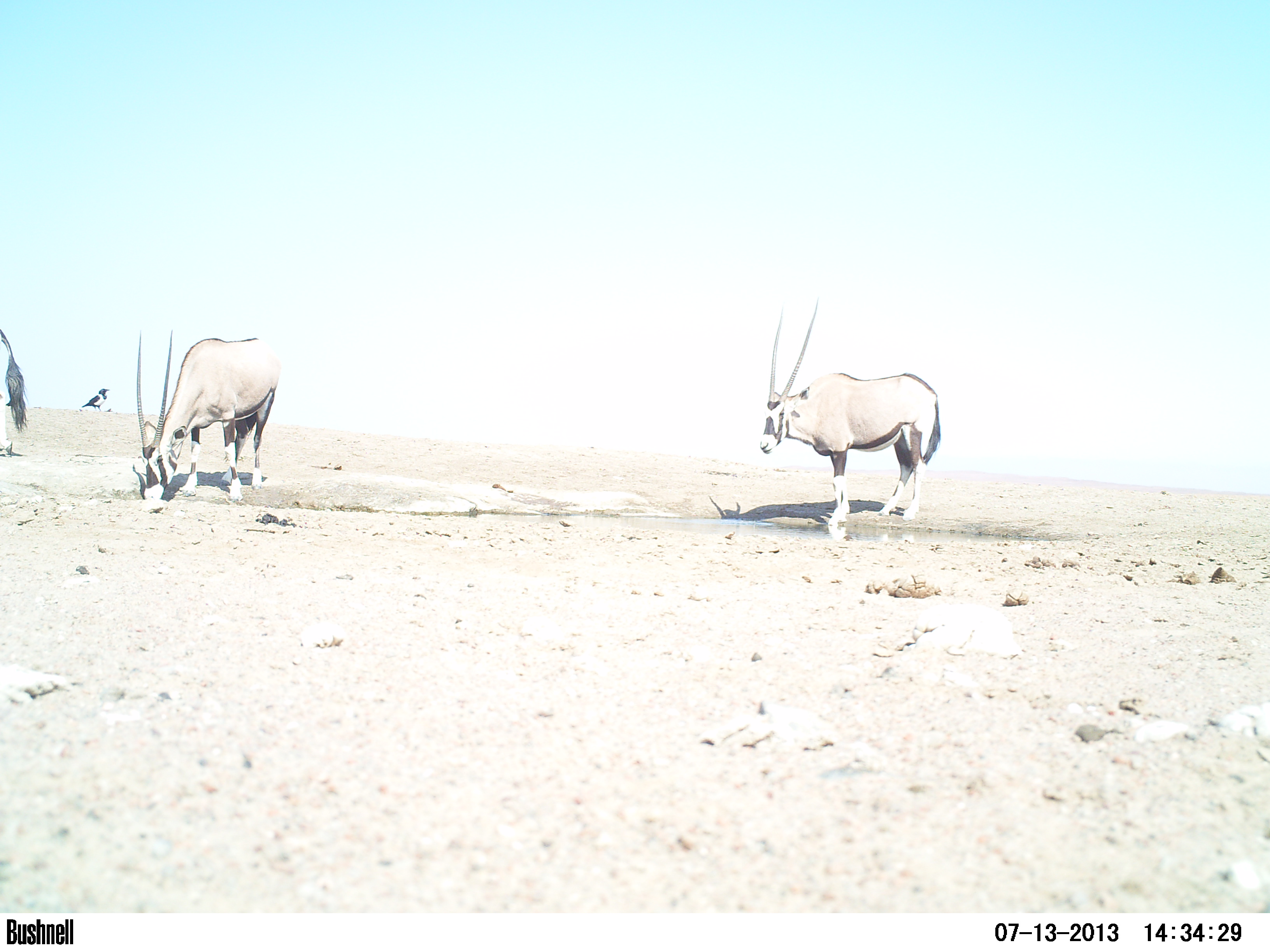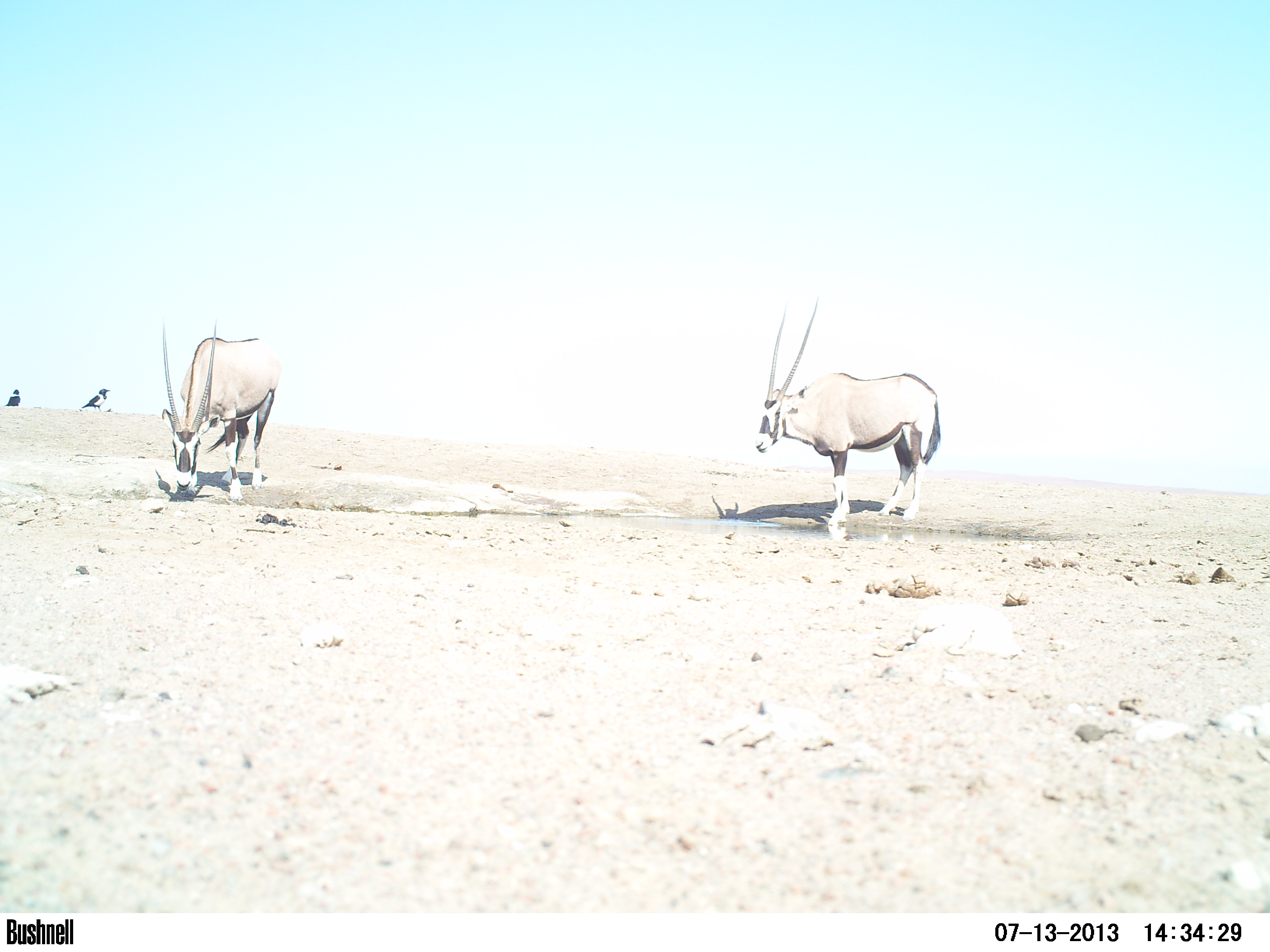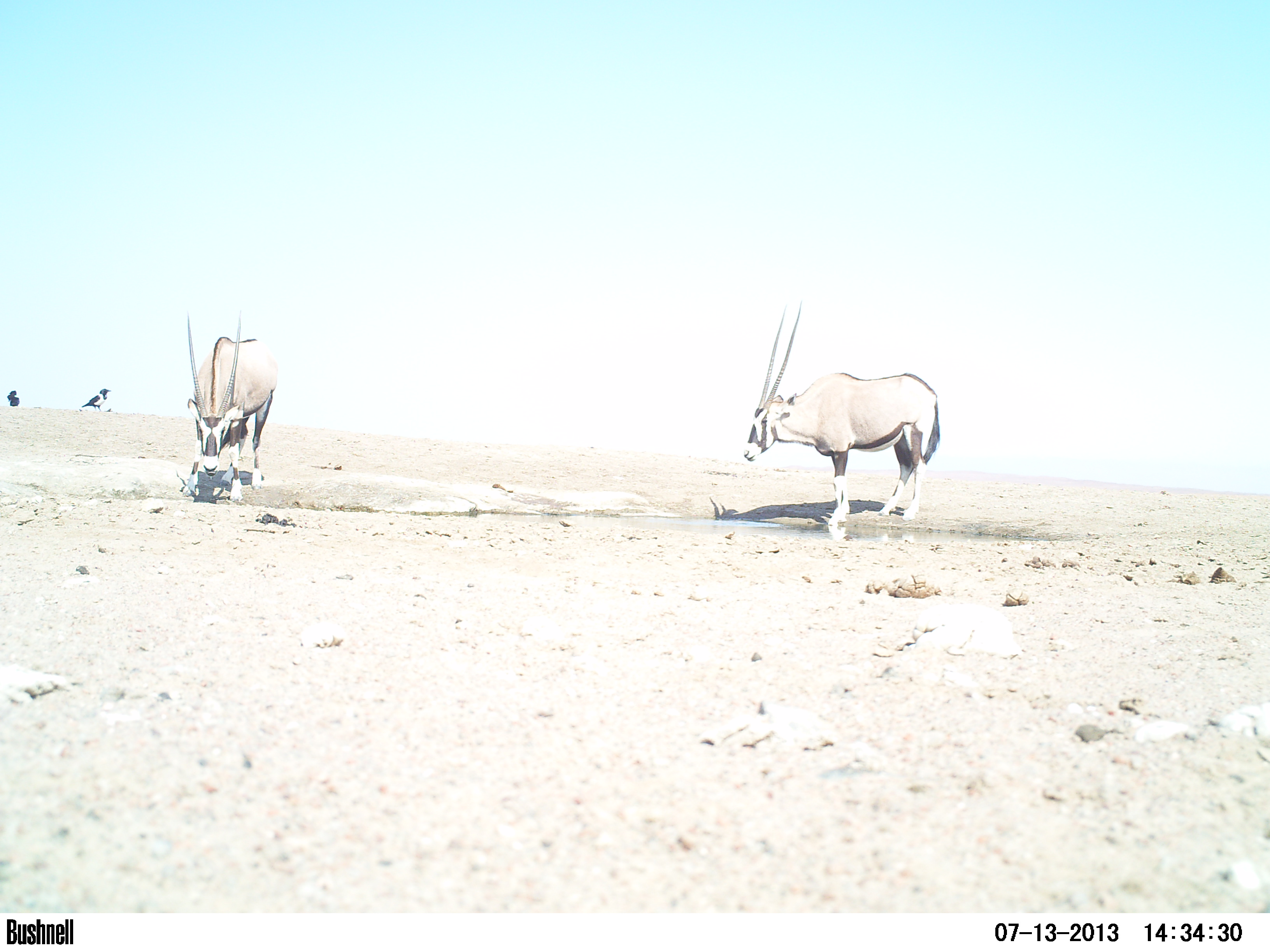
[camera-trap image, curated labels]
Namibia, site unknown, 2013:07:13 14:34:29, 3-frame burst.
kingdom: Animalia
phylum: Chordata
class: Mammalia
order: Artiodactyla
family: Bovidae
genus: Oryx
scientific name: Oryx gazella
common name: gemsbok